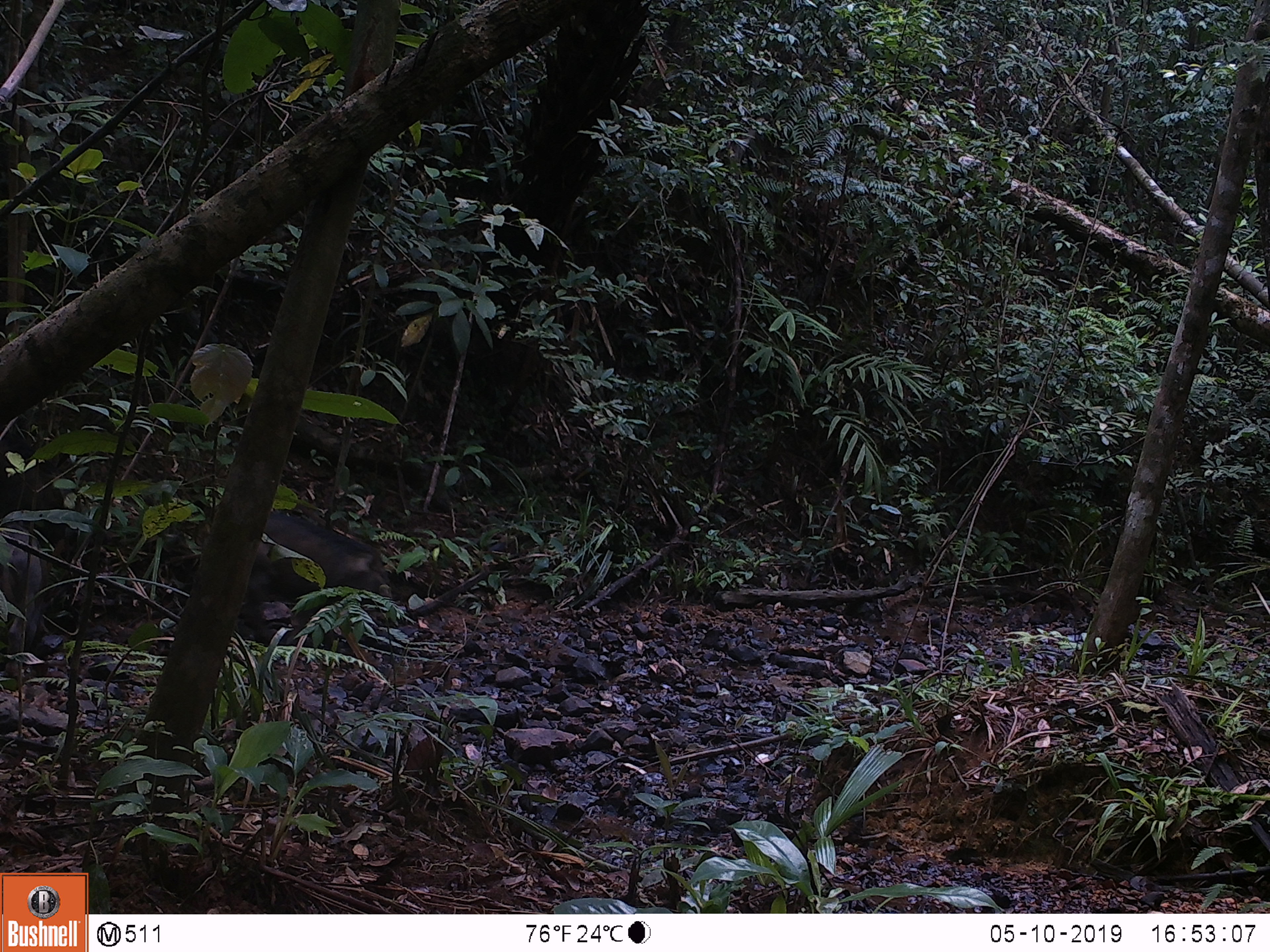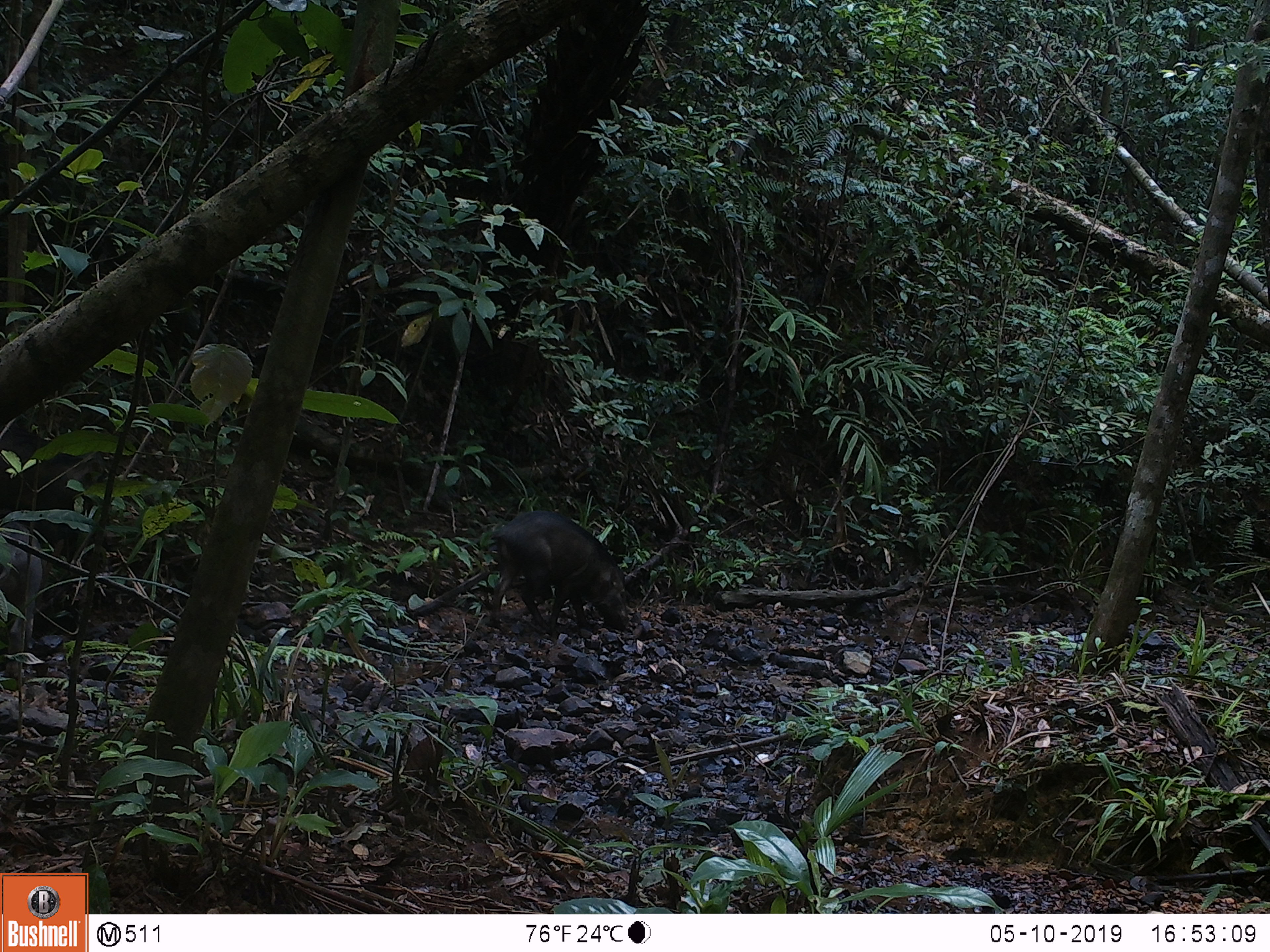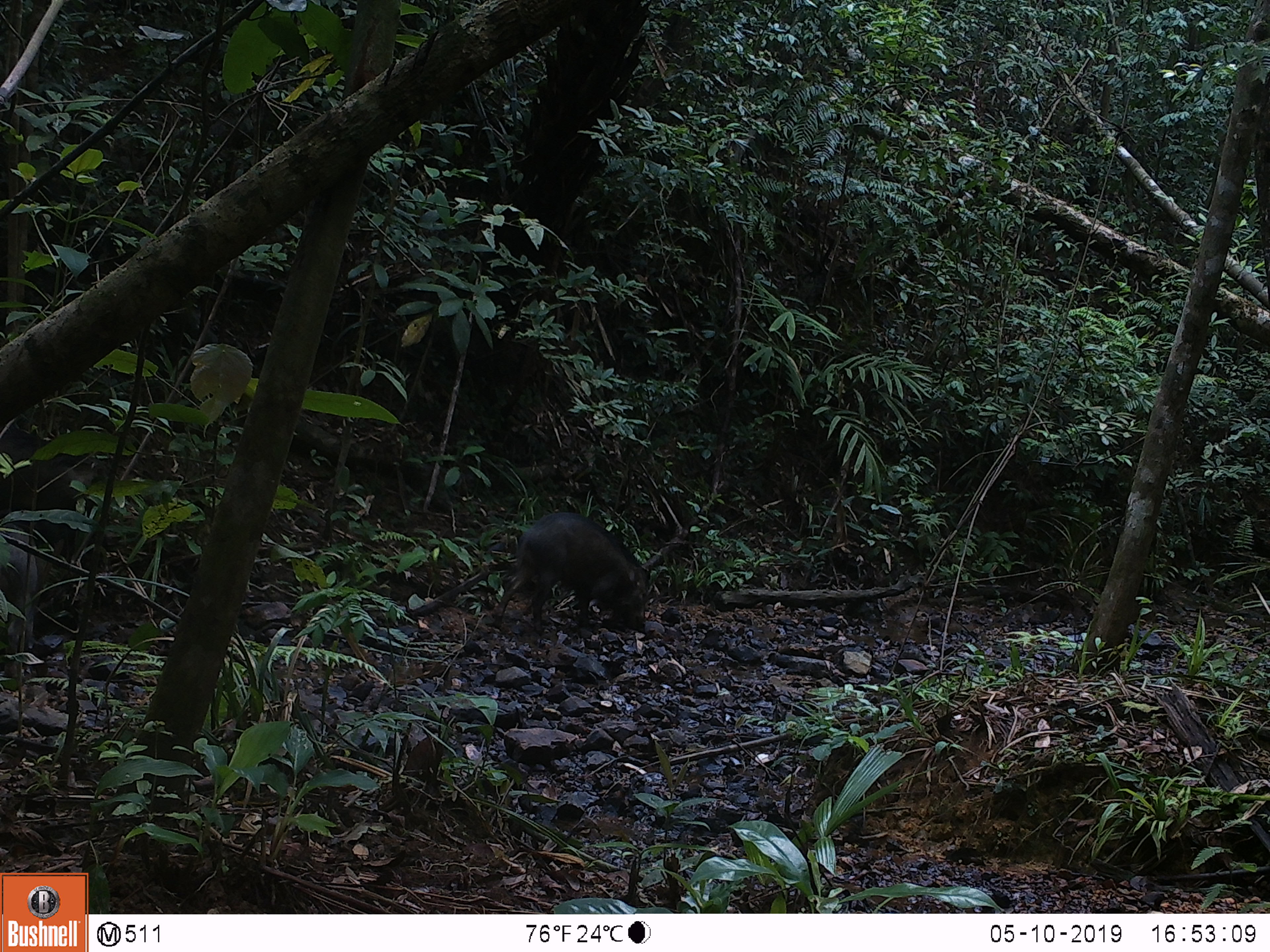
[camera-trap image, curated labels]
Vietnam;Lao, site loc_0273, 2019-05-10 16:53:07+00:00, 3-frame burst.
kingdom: Animalia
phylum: Chordata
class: Mammalia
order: Artiodactyla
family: Suidae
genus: Sus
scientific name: Sus scrofa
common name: eurasian wild pig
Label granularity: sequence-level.